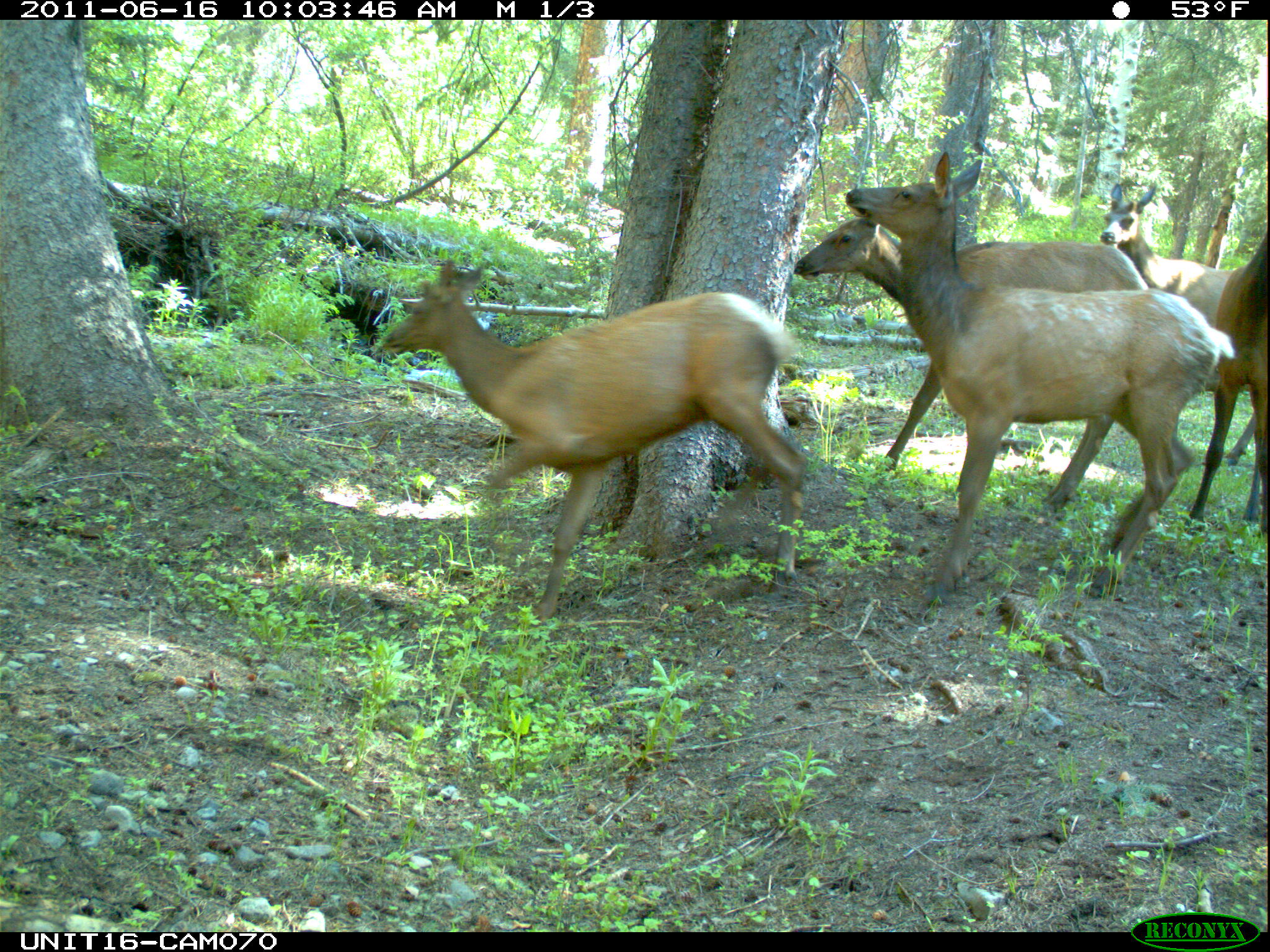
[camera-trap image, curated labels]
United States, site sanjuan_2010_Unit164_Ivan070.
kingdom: Animalia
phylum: Chordata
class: Mammalia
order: Artiodactyla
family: Cervidae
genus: Cervus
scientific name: Cervus elaphus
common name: red deer